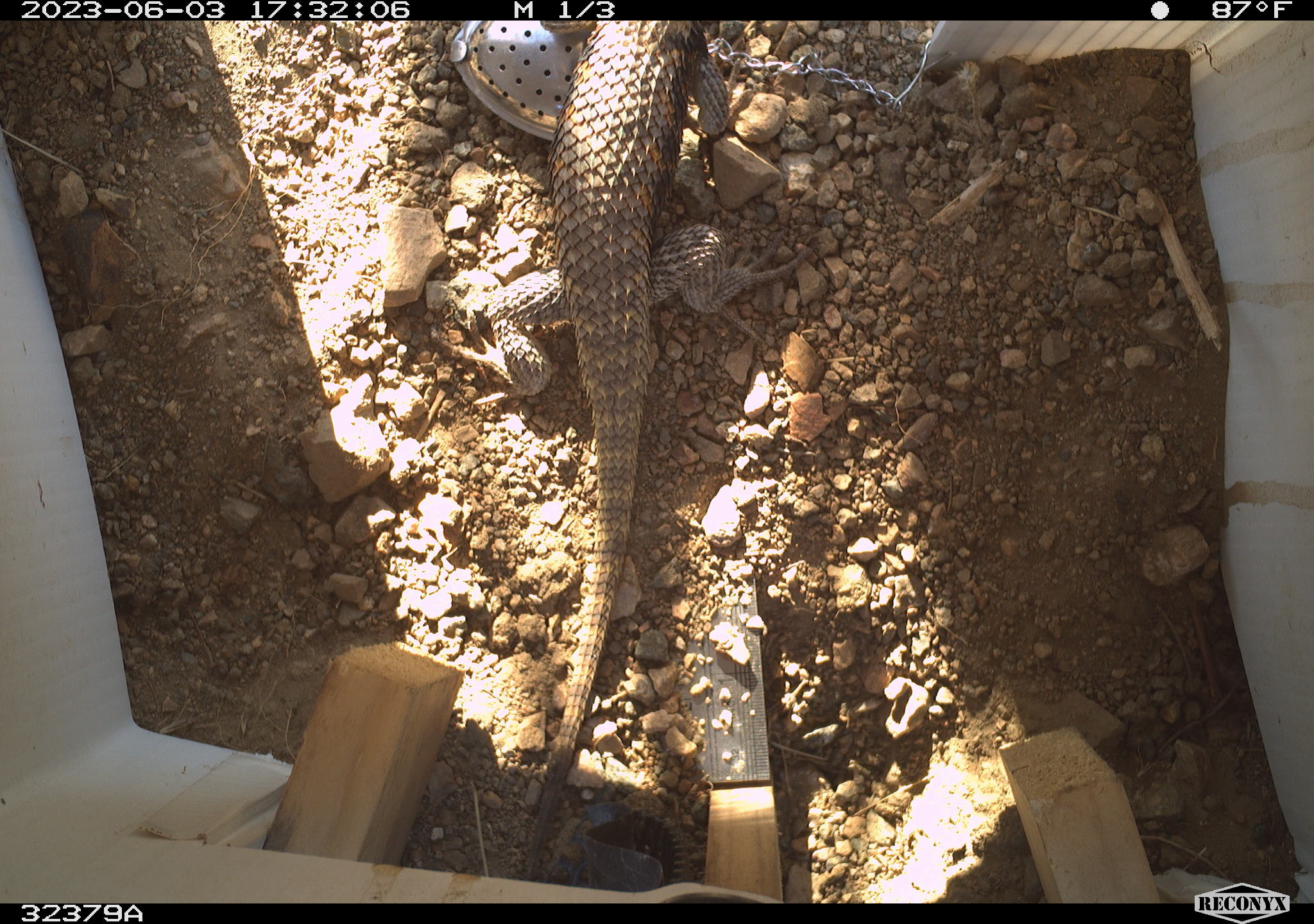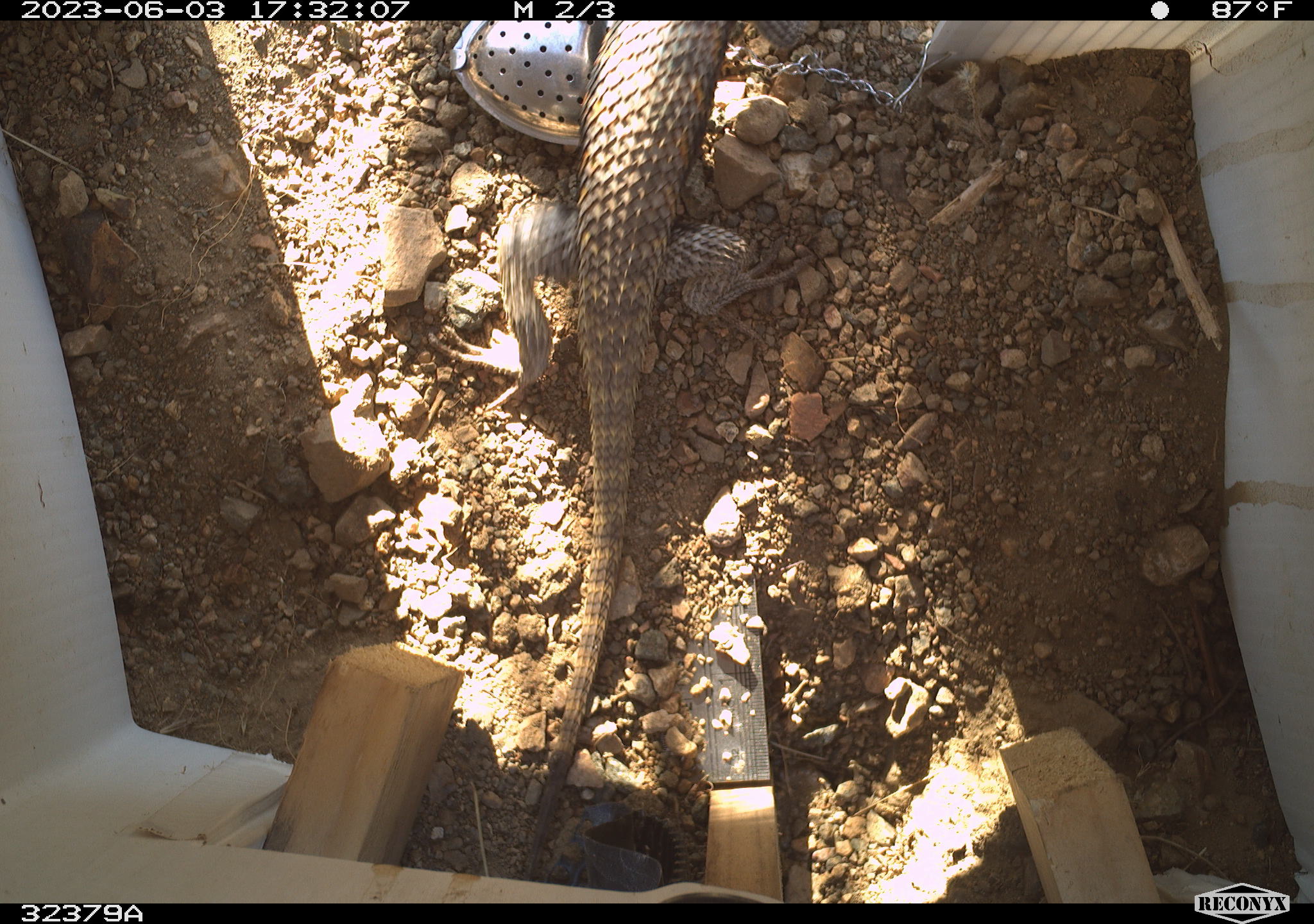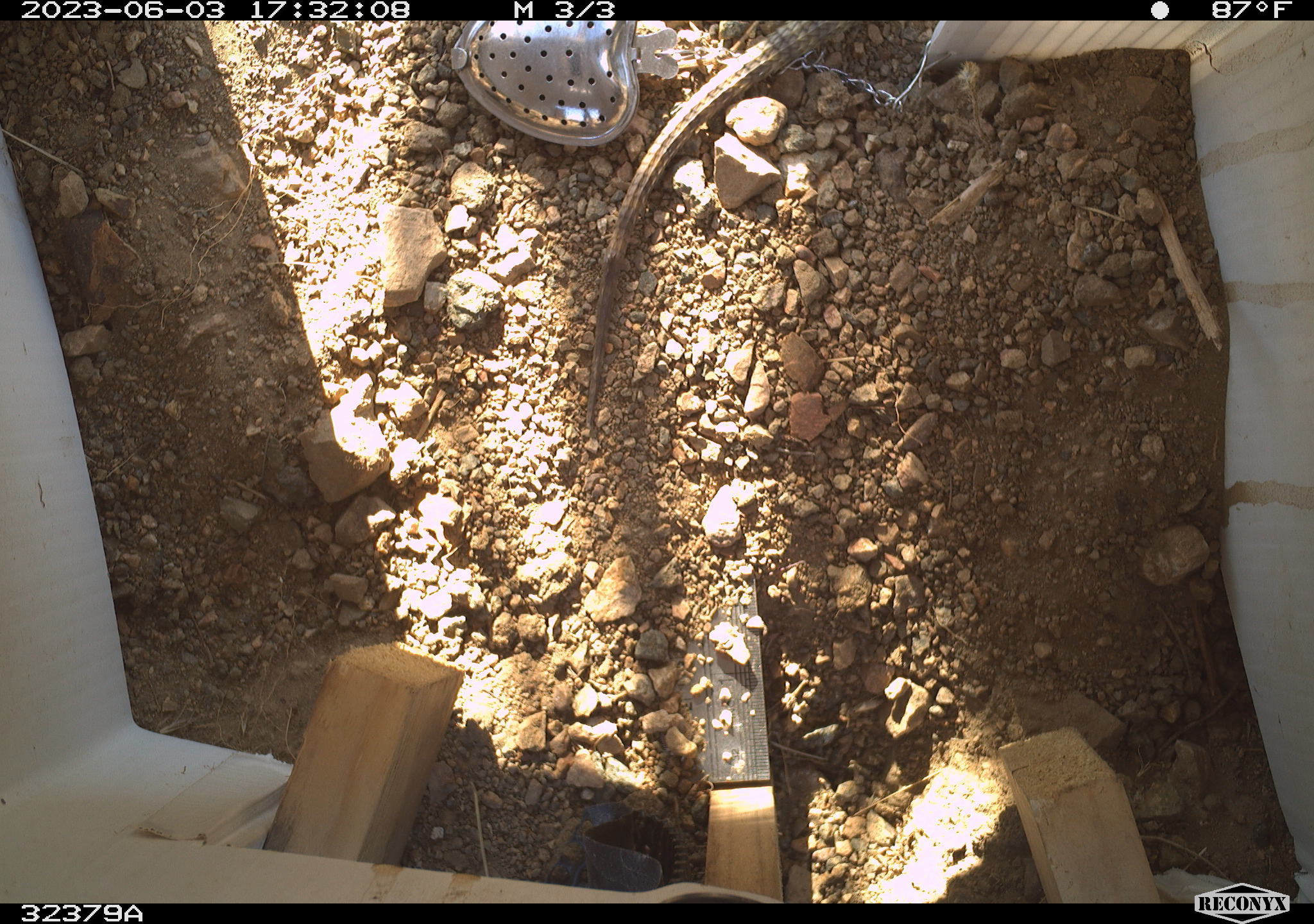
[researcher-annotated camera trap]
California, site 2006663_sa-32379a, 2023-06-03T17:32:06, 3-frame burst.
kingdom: Animalia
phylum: Chordata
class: Reptilia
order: Squamata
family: Phrynosomatidae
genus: Sceloporus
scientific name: Sceloporus uniformis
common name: yellow-backed spiny lizard